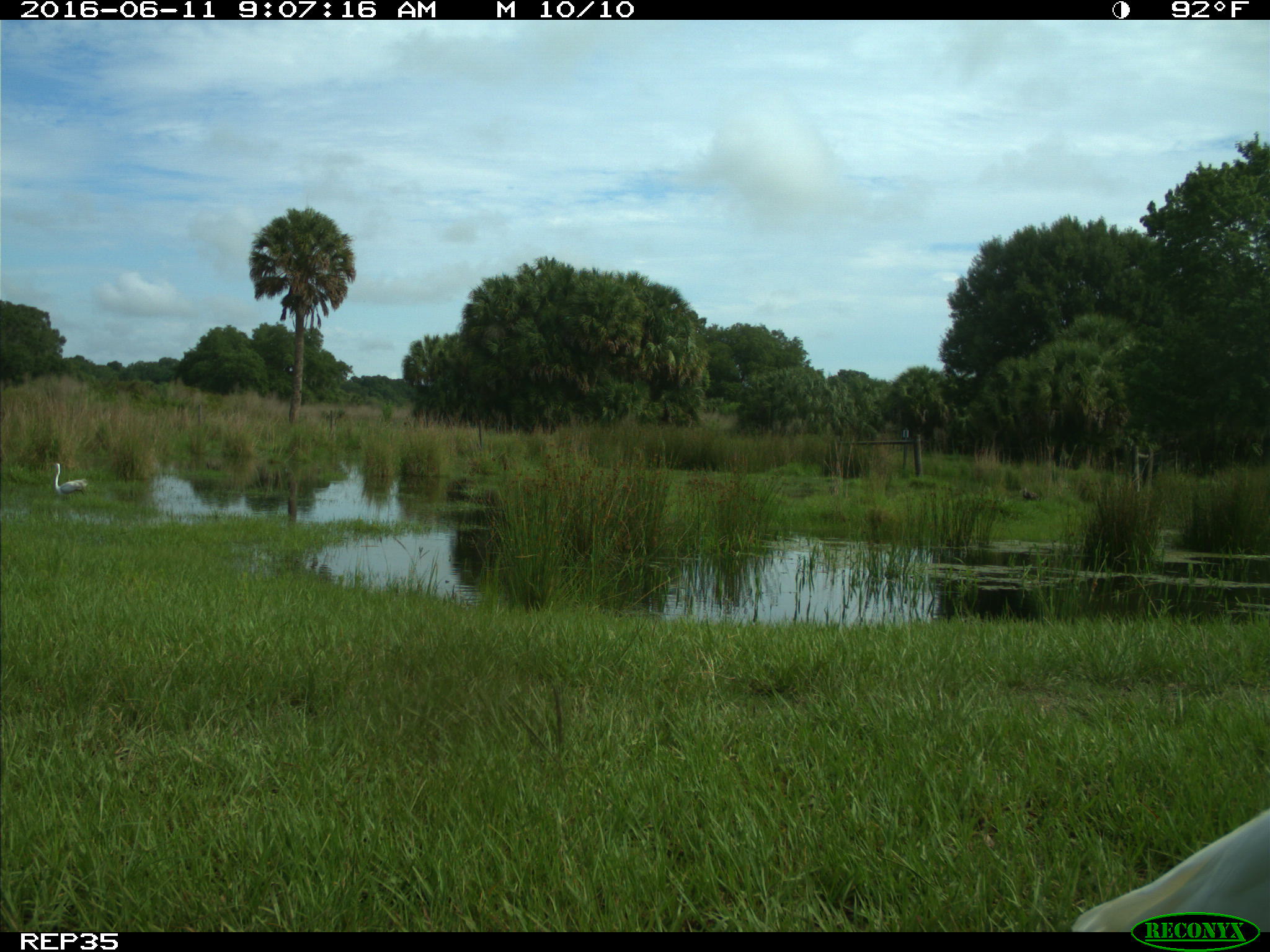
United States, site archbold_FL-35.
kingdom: Animalia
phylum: Chordata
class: Aves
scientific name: Aves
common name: birds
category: unidentified bird